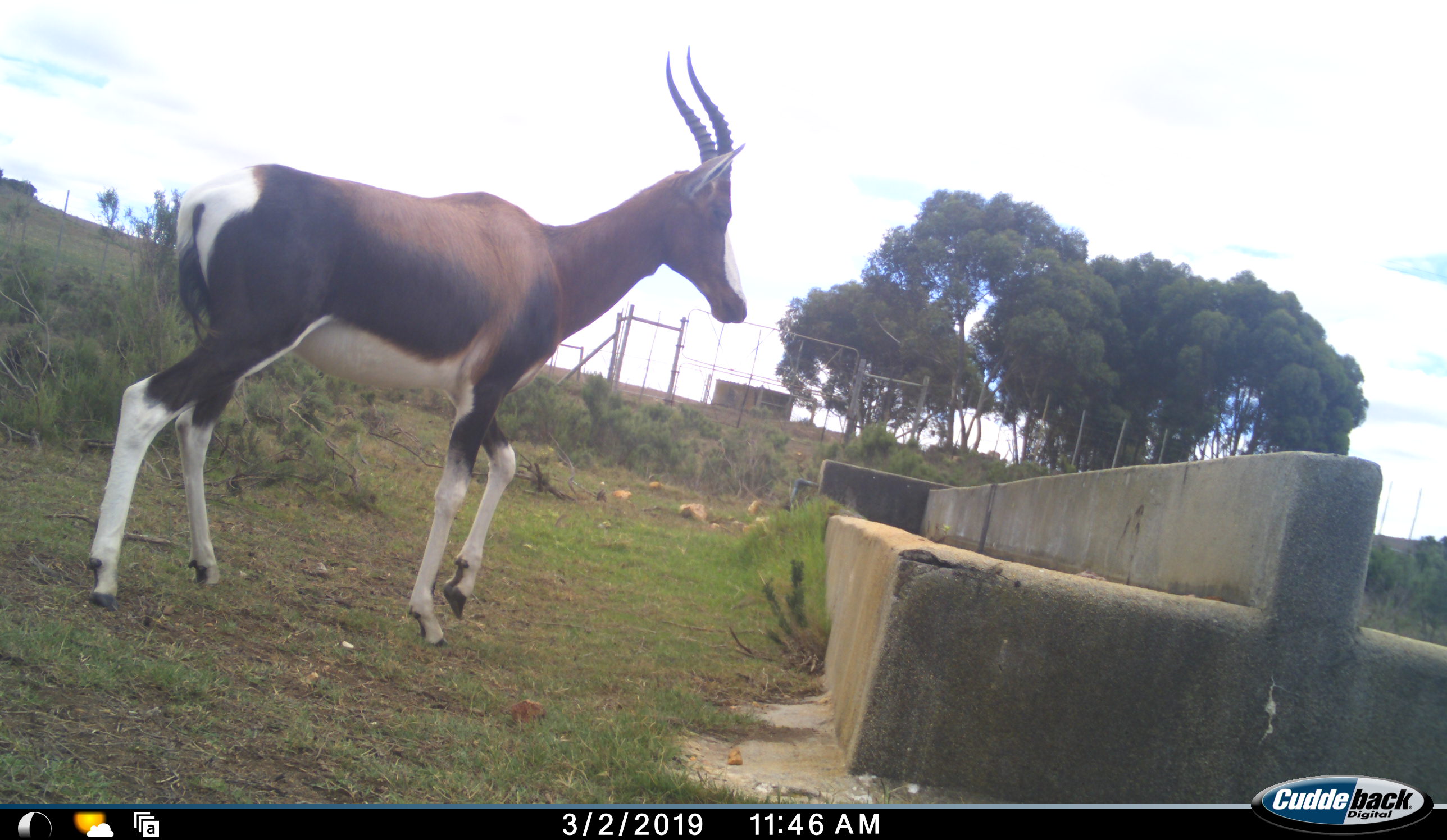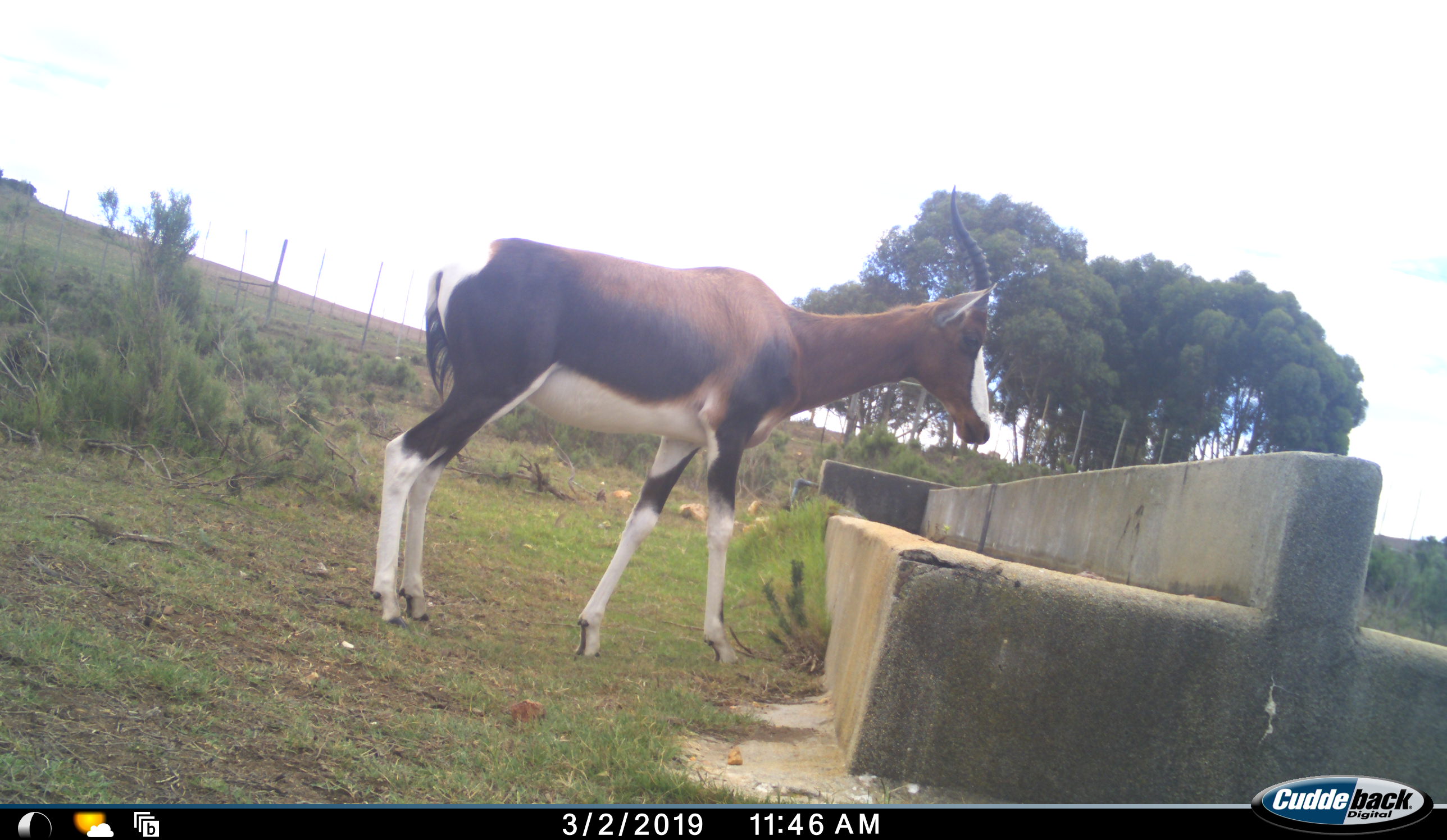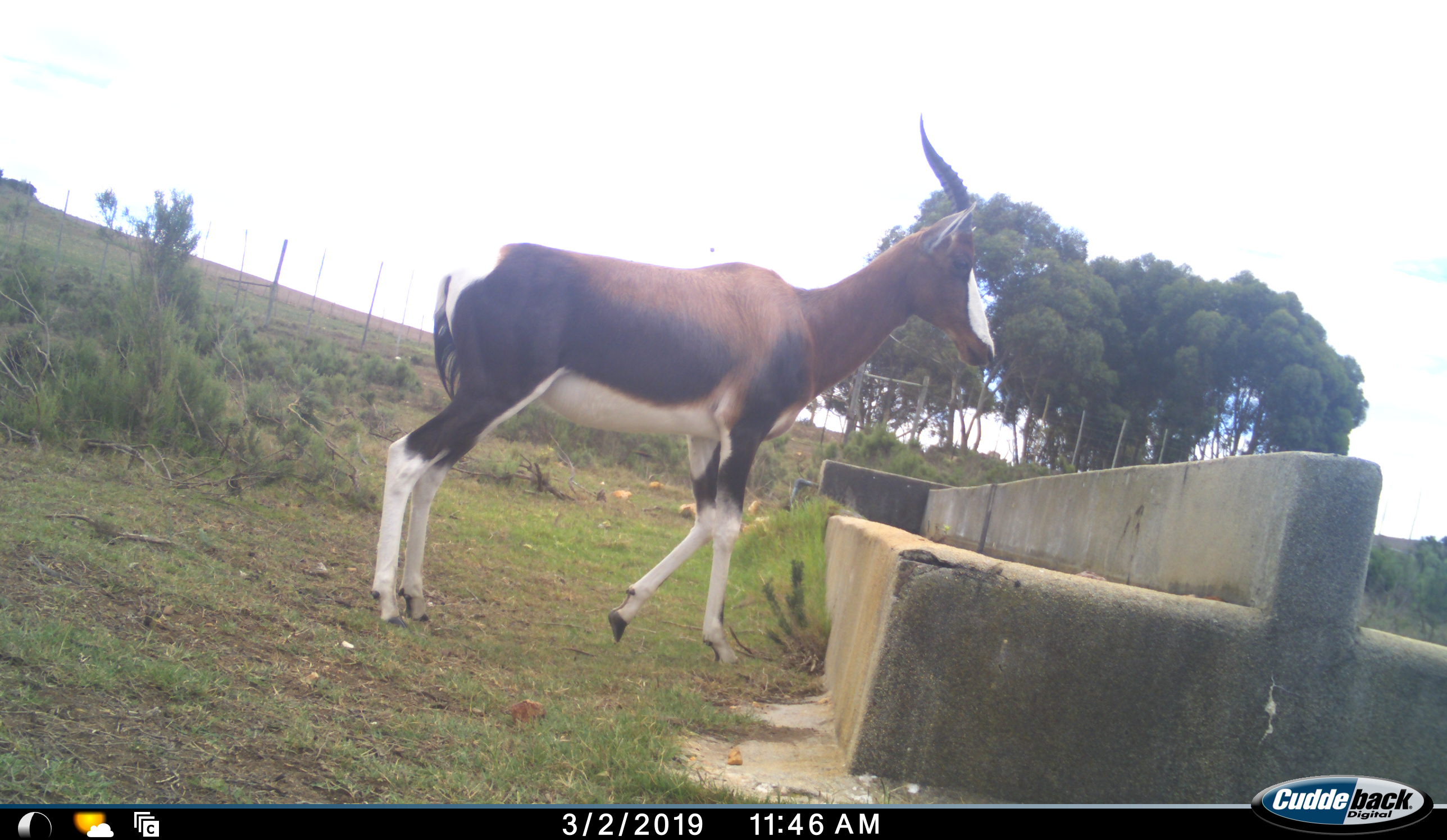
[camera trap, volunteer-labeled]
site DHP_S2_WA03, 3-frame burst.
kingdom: Animalia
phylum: Chordata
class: Mammalia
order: Artiodactyla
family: Bovidae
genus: Damaliscus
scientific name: Damaliscus pygargus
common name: bontebok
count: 1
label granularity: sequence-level